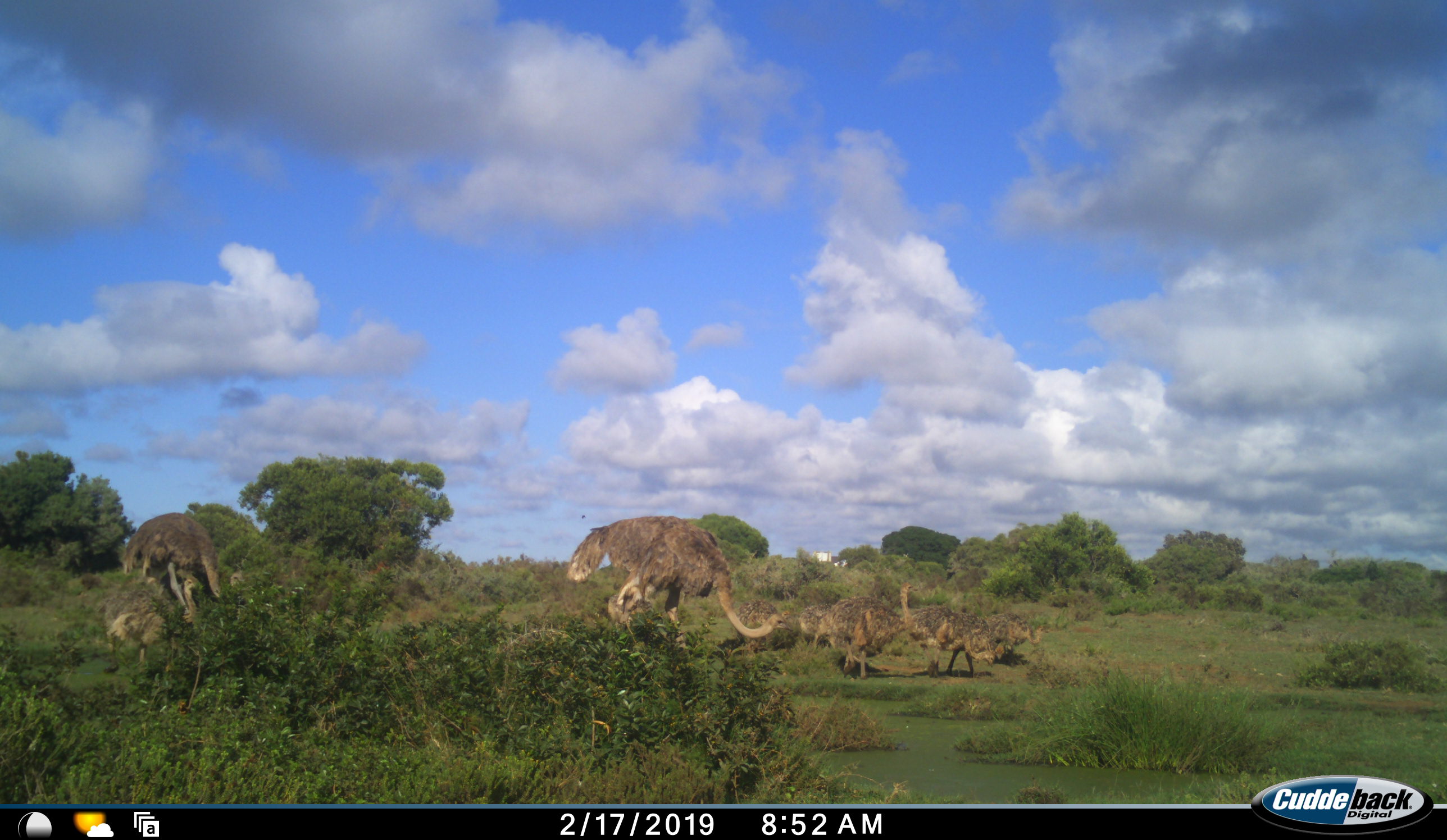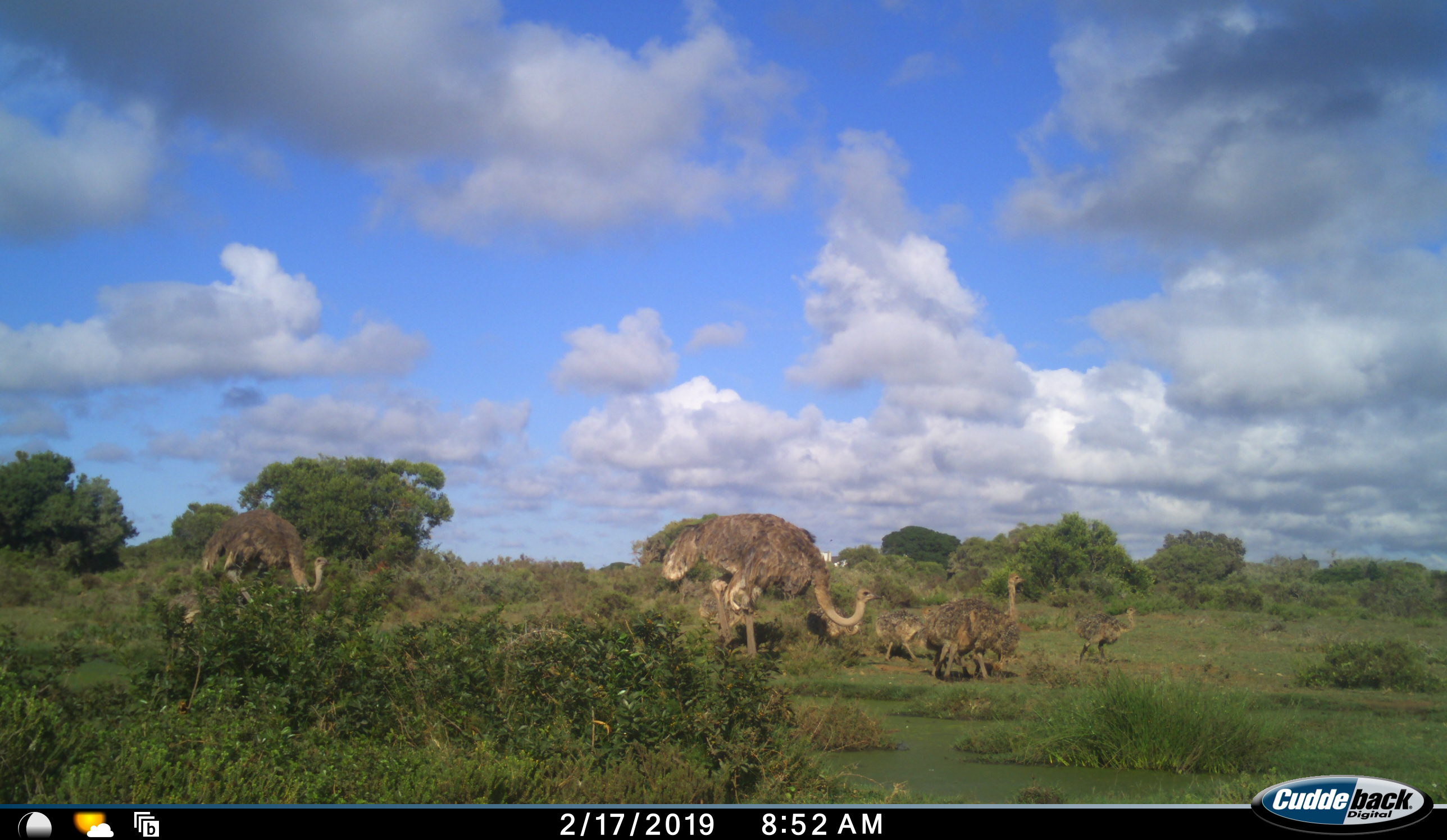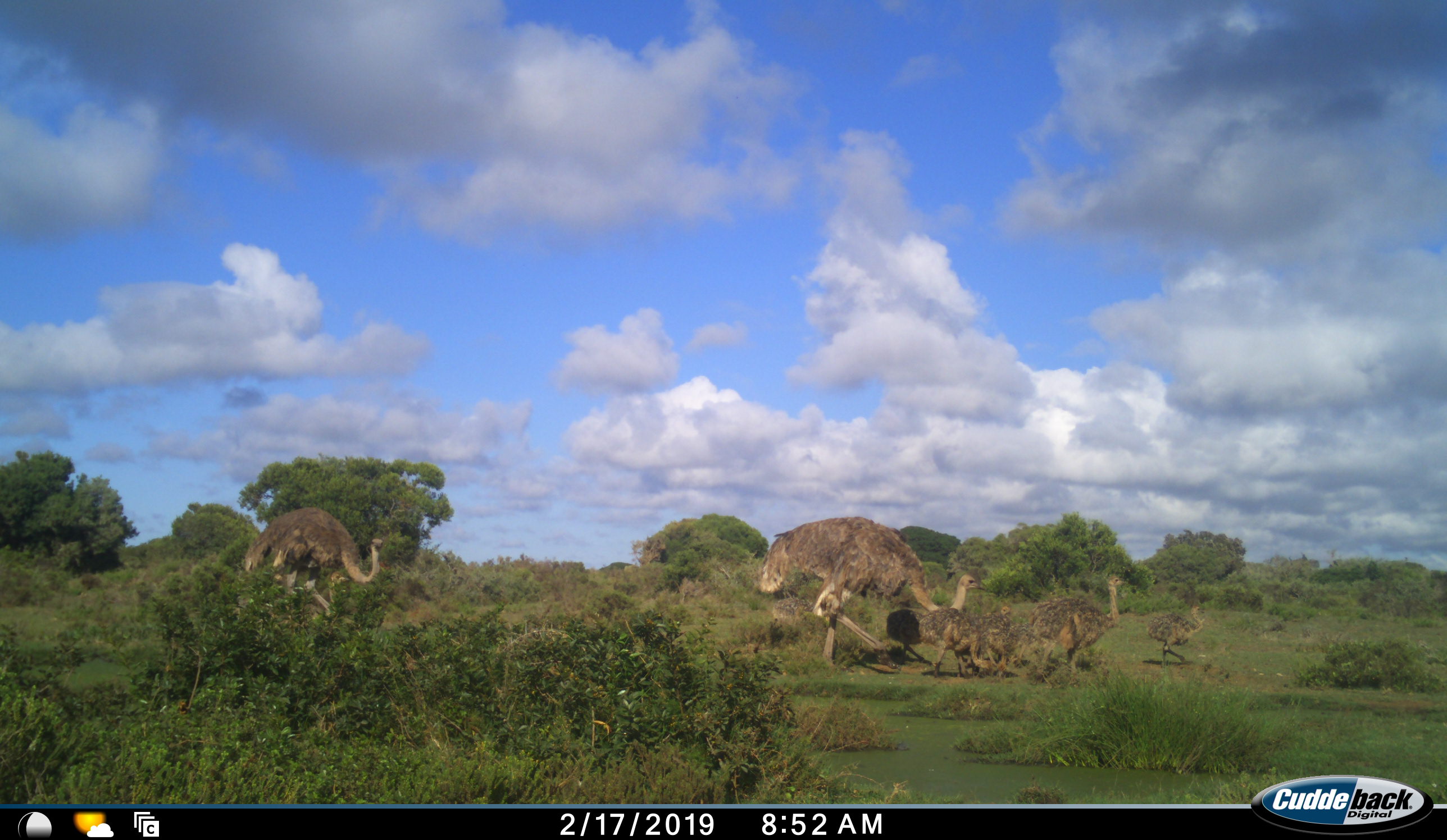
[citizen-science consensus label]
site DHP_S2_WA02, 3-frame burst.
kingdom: Animalia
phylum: Chordata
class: Aves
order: Struthioniformes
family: Struthionidae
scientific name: Struthionidae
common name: ostrich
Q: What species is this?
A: Ostrich (Struthionidae).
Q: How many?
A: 9.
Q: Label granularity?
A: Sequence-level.